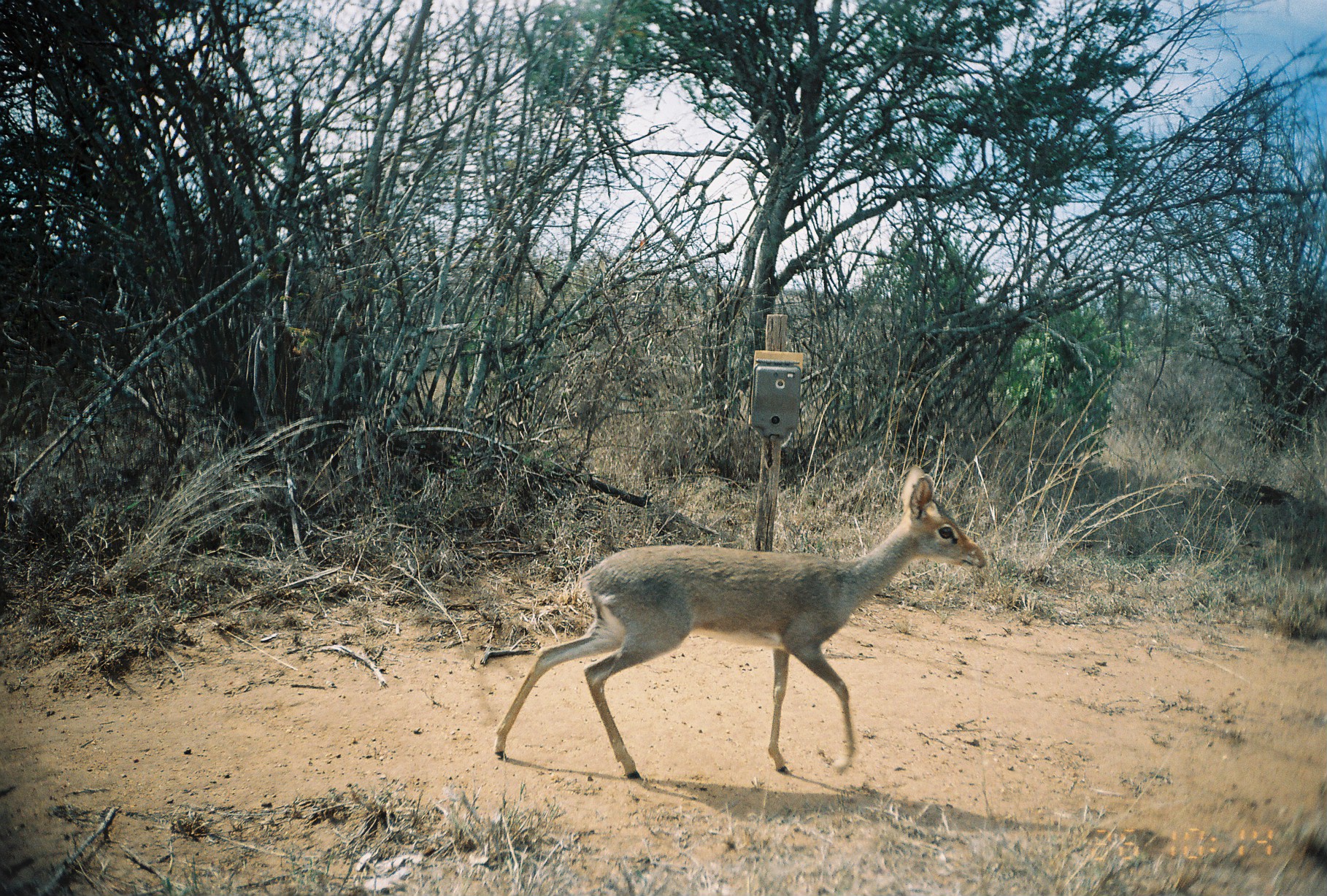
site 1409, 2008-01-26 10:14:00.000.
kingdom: Animalia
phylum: Chordata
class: Mammalia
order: Artiodactyla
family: Bovidae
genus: Madoqua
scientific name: Madoqua guentheri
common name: günther's dik-dik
Madoqua guentheri (günther's dik-dik), count 1.